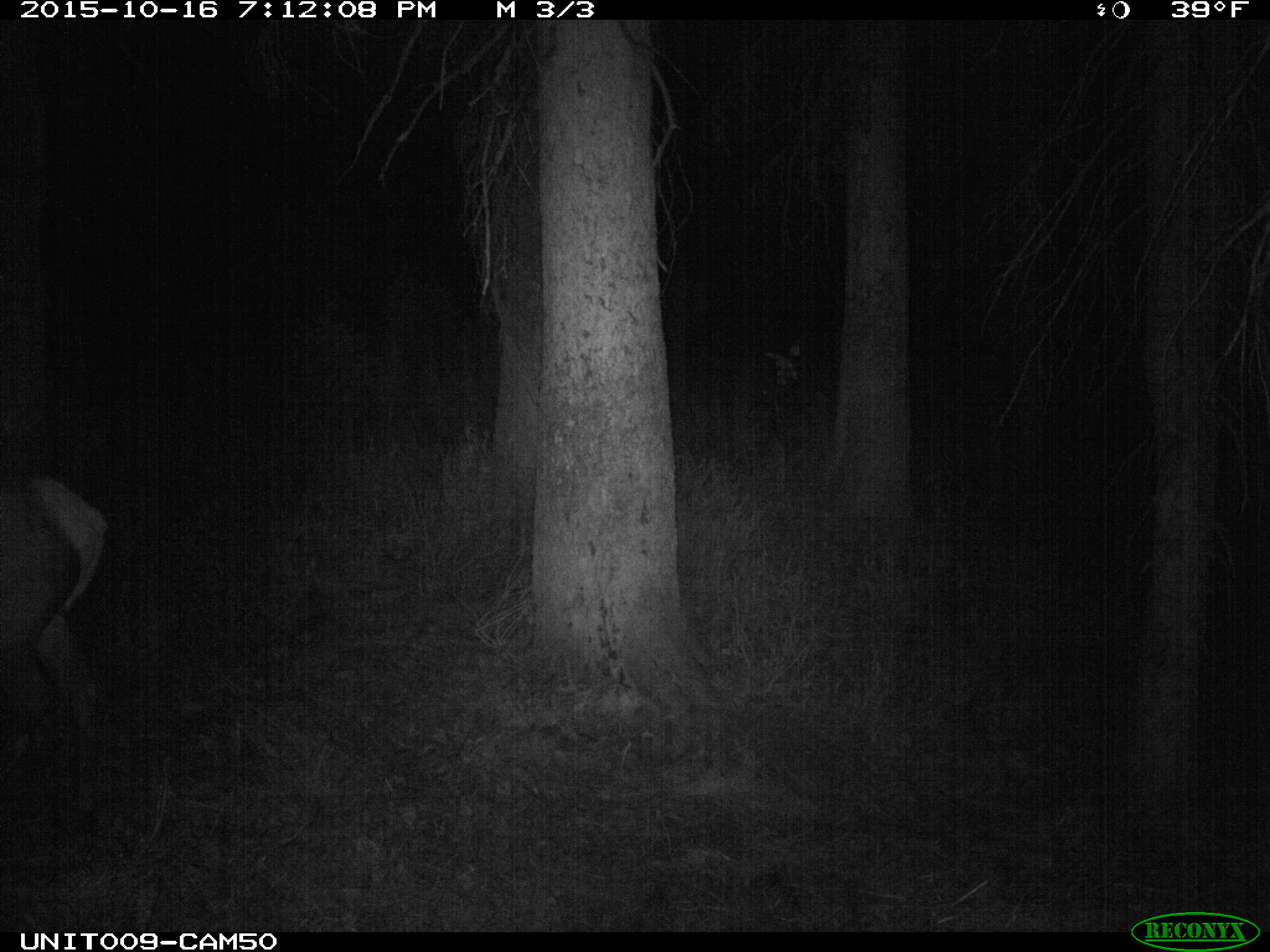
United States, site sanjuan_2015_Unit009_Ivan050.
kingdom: Animalia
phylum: Chordata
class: Mammalia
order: Artiodactyla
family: Cervidae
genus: Cervus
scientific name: Cervus elaphus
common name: red deer